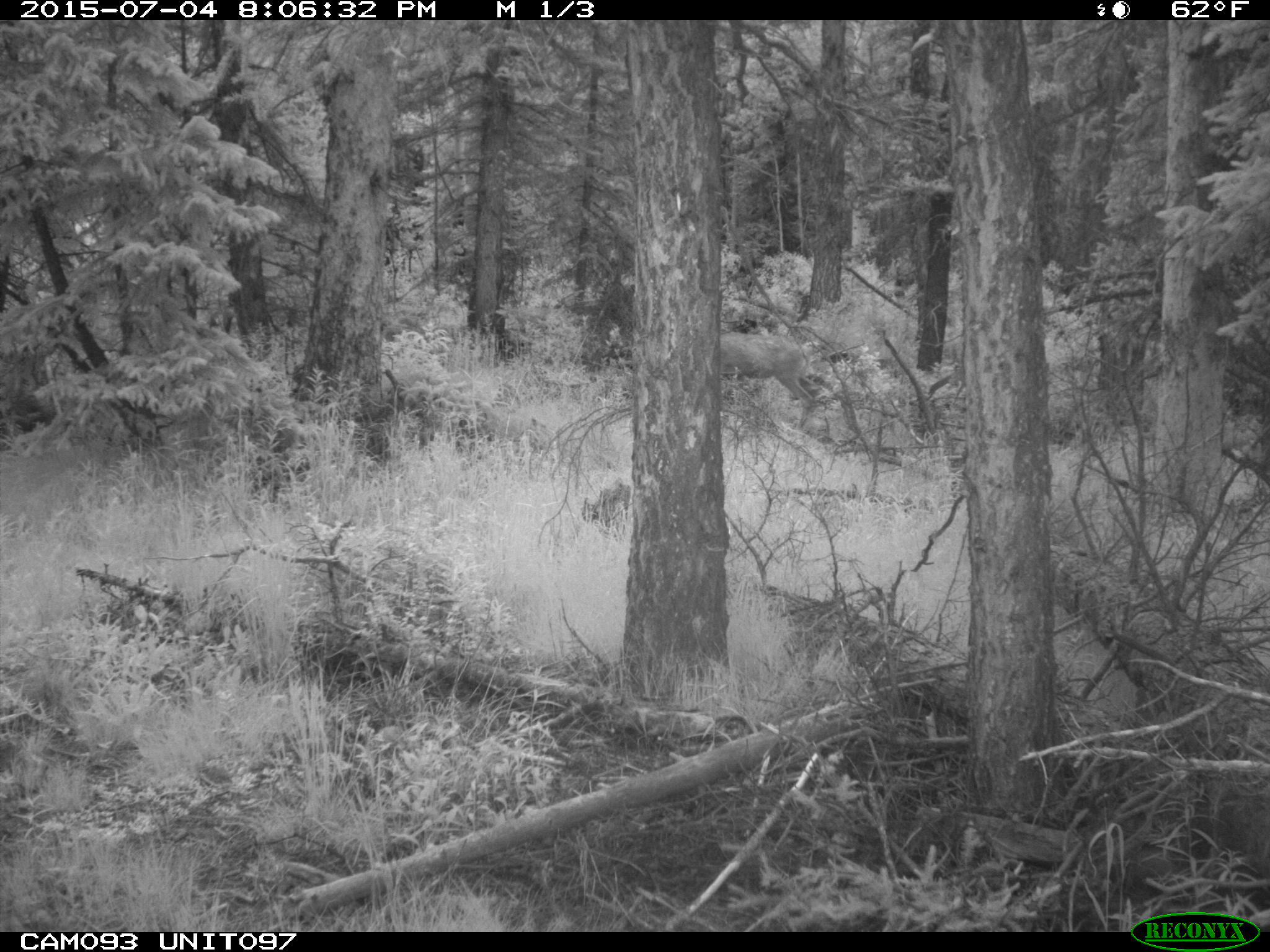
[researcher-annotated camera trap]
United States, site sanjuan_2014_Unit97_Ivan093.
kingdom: Animalia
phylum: Chordata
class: Mammalia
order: Artiodactyla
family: Cervidae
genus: Odocoileus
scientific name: Odocoileus hemionus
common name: mule deer